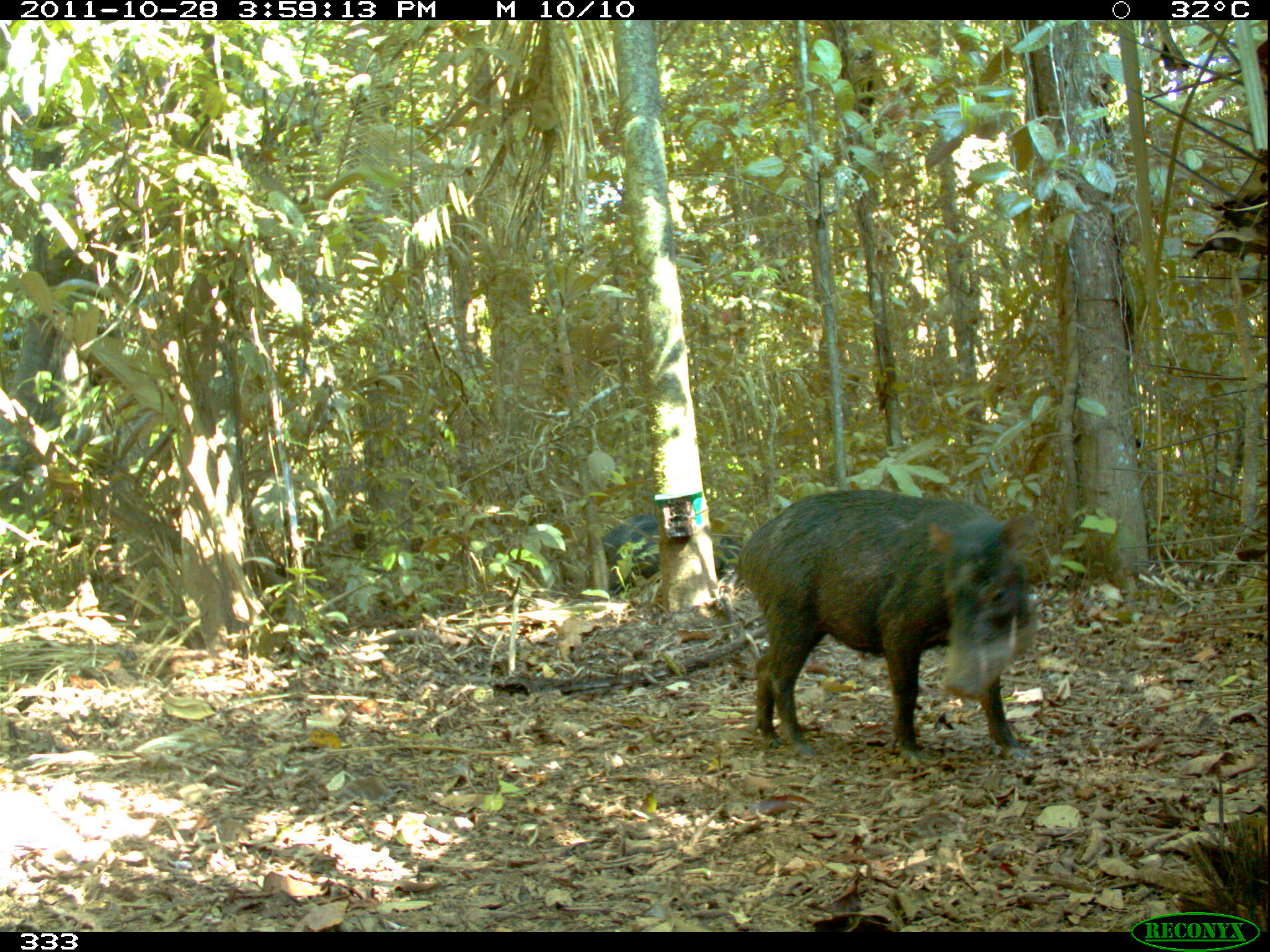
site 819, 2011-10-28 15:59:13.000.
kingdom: Animalia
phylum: Chordata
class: Mammalia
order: Artiodactyla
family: Tayassuidae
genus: Tayassu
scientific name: Tayassu pecari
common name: white-lipped peccary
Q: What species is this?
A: Tayassu pecari (white-lipped peccary).